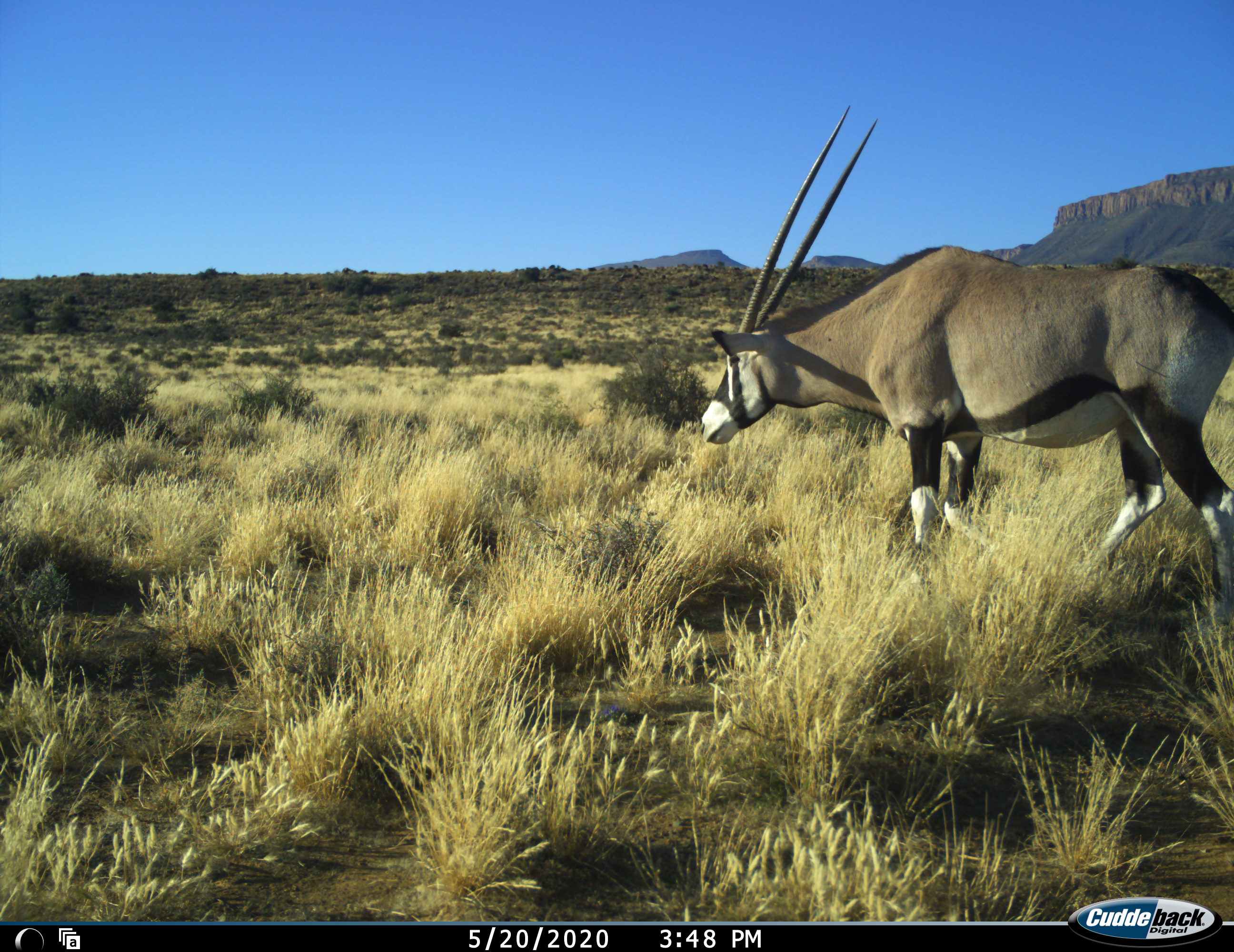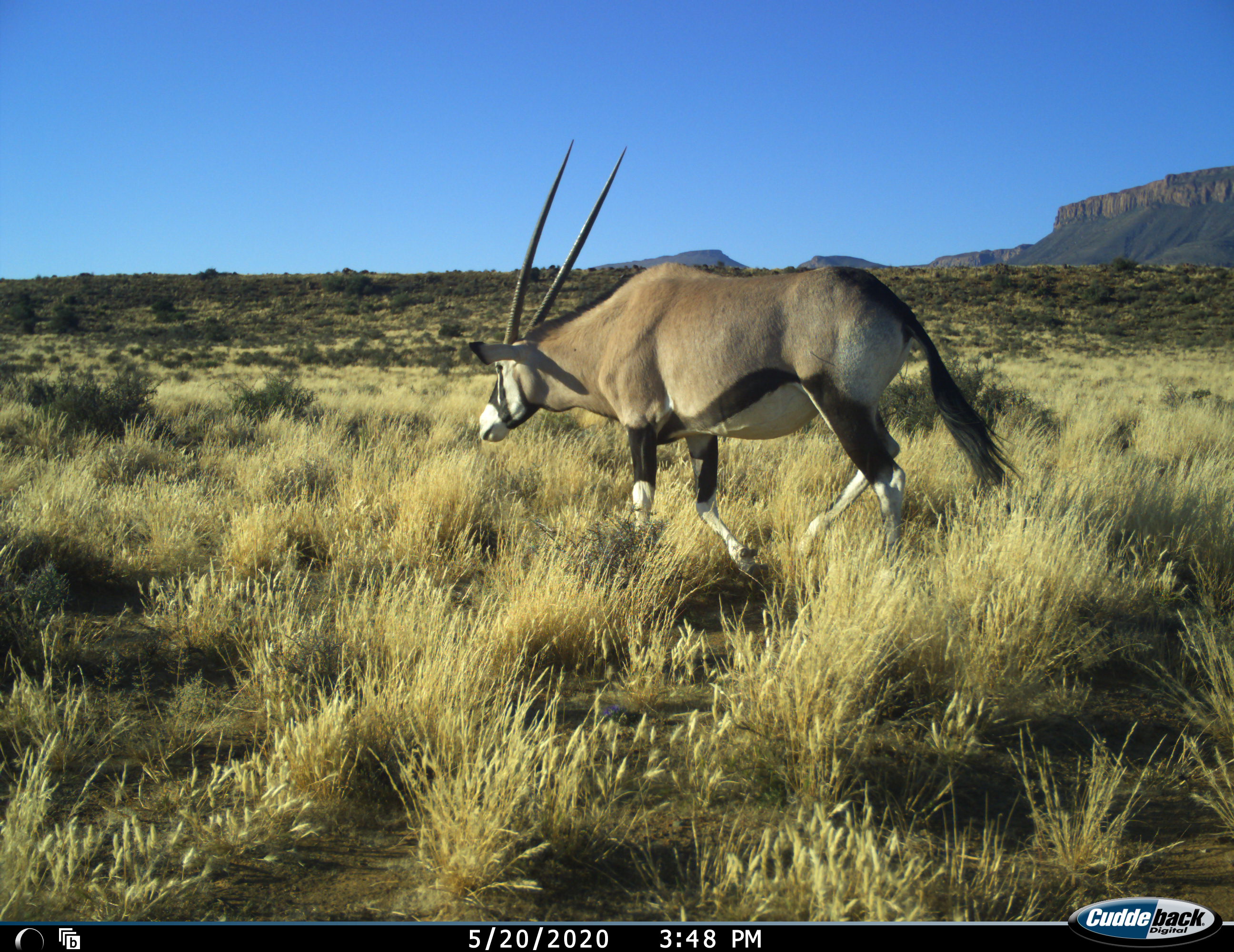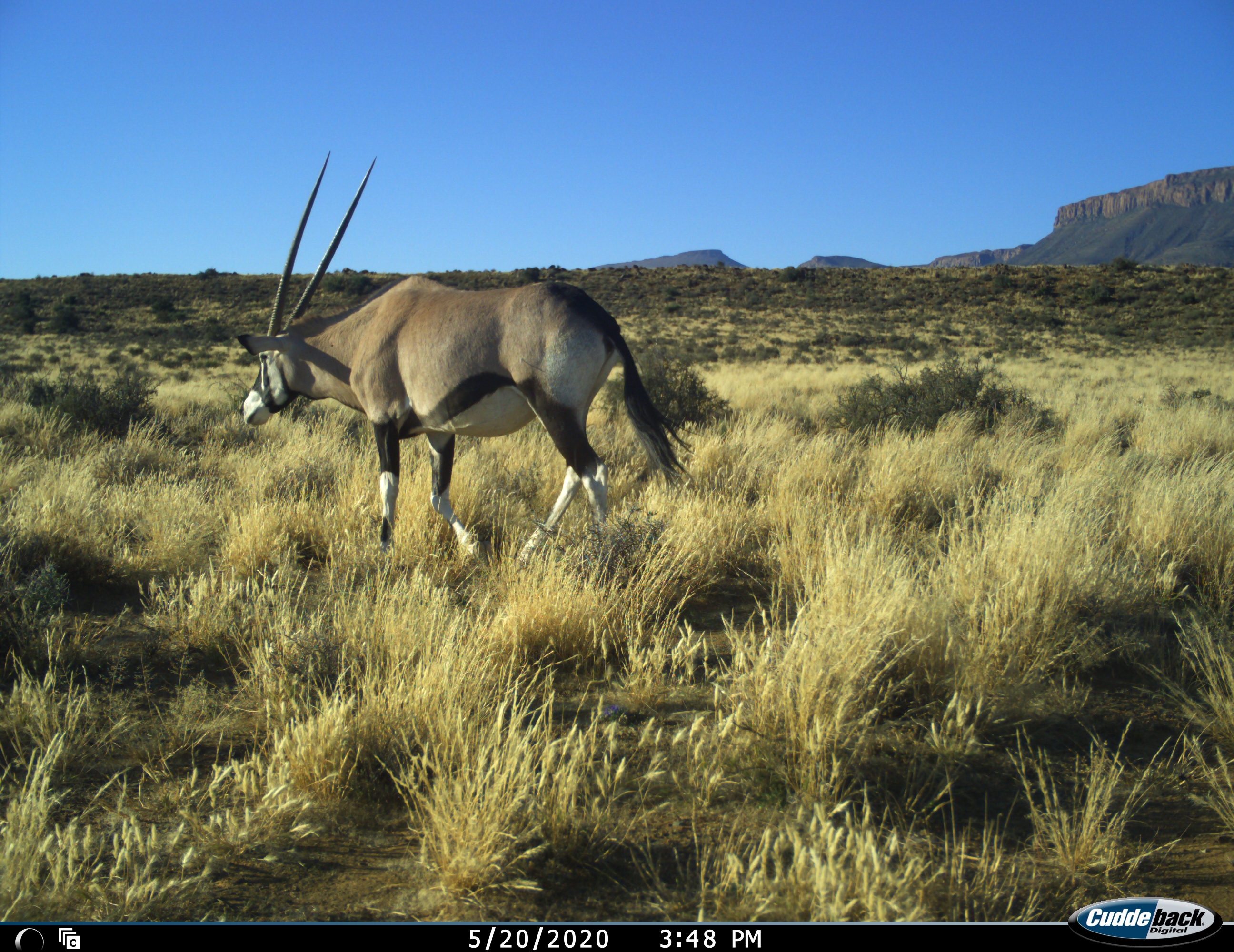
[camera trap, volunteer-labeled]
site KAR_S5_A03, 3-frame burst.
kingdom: Animalia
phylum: Chordata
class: Mammalia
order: Artiodactyla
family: Bovidae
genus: Oryx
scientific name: Oryx gazella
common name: gemsbok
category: oryx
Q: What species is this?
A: Oryx (gemsbok) (Oryx gazella).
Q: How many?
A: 1.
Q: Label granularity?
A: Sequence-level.